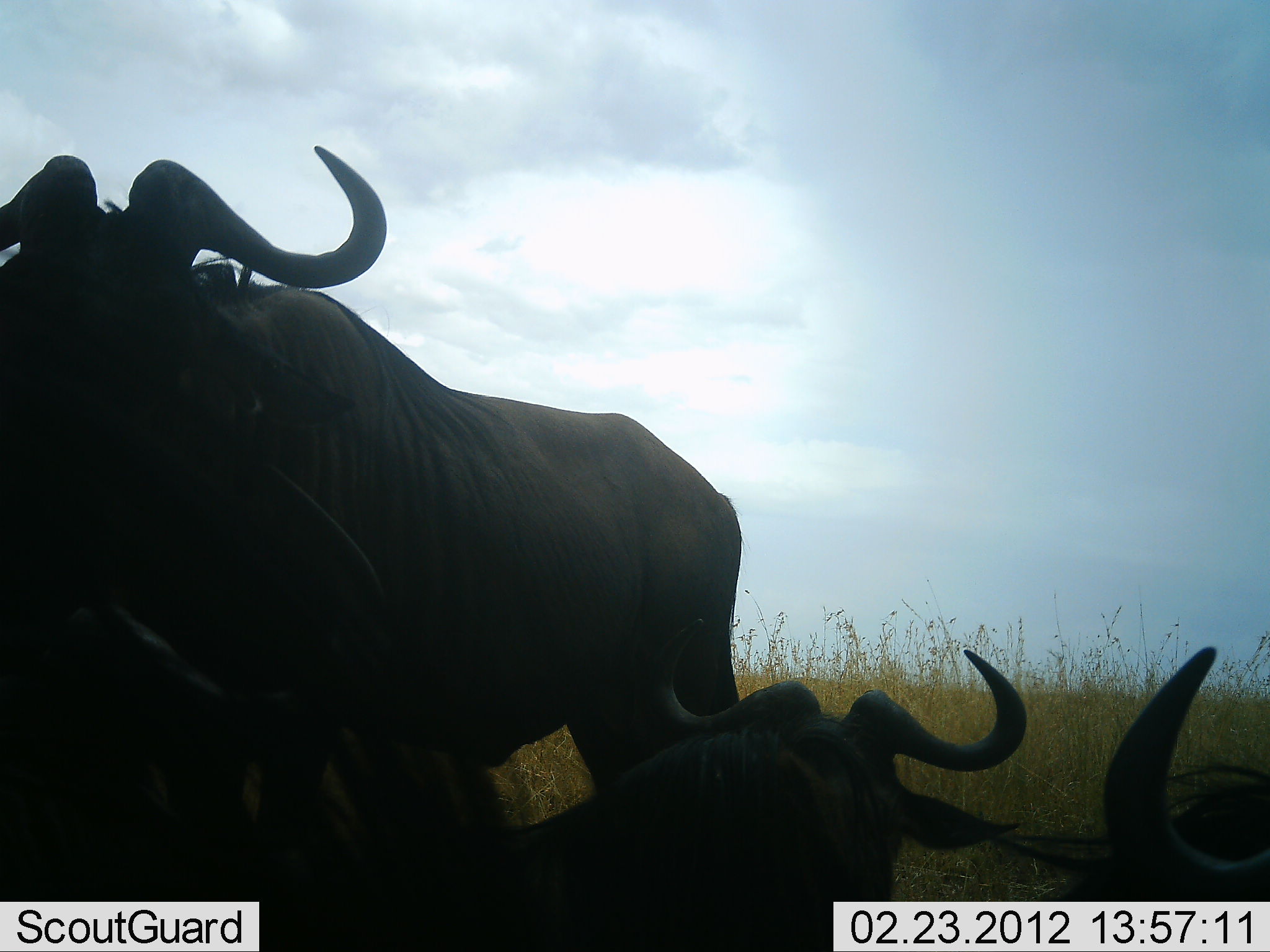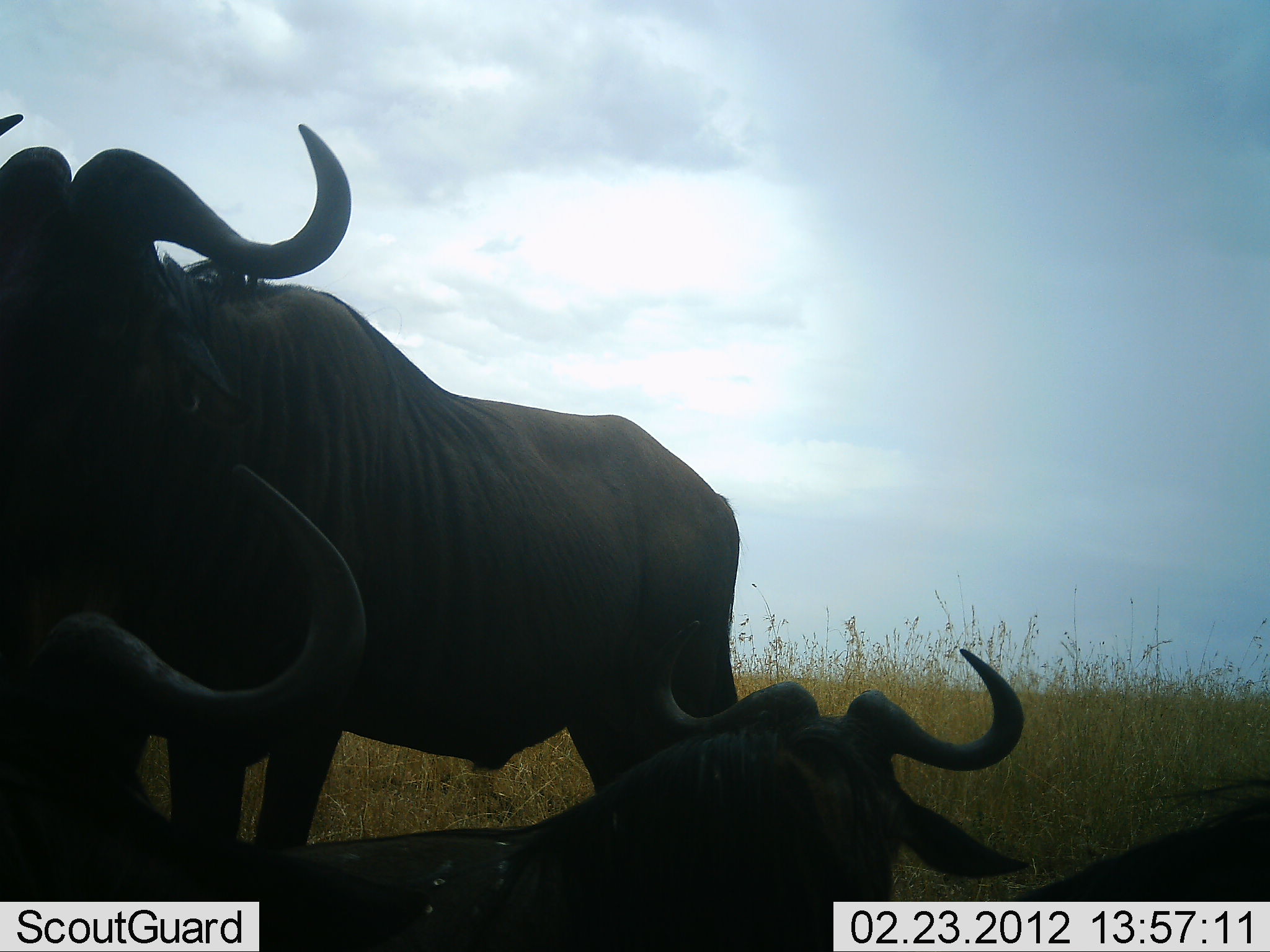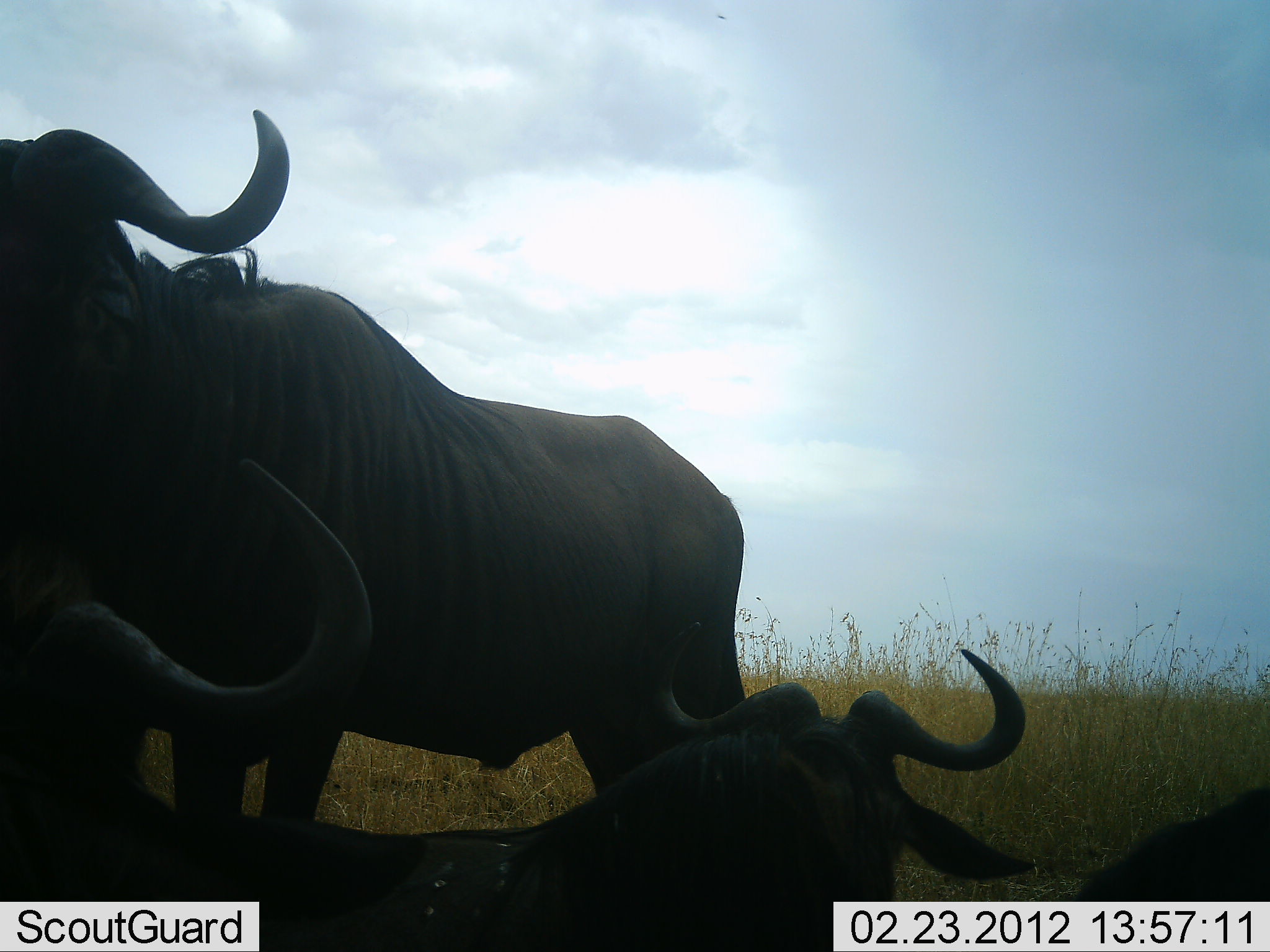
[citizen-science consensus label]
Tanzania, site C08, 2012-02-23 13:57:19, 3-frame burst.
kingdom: Animalia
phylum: Chordata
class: Mammalia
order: Artiodactyla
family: Bovidae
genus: Connochaetes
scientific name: Connochaetes taurinus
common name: blue wildebeest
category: wildebeest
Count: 4.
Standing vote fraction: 74%.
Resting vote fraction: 100%.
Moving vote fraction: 0%.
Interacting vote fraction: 11%.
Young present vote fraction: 0%.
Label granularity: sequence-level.